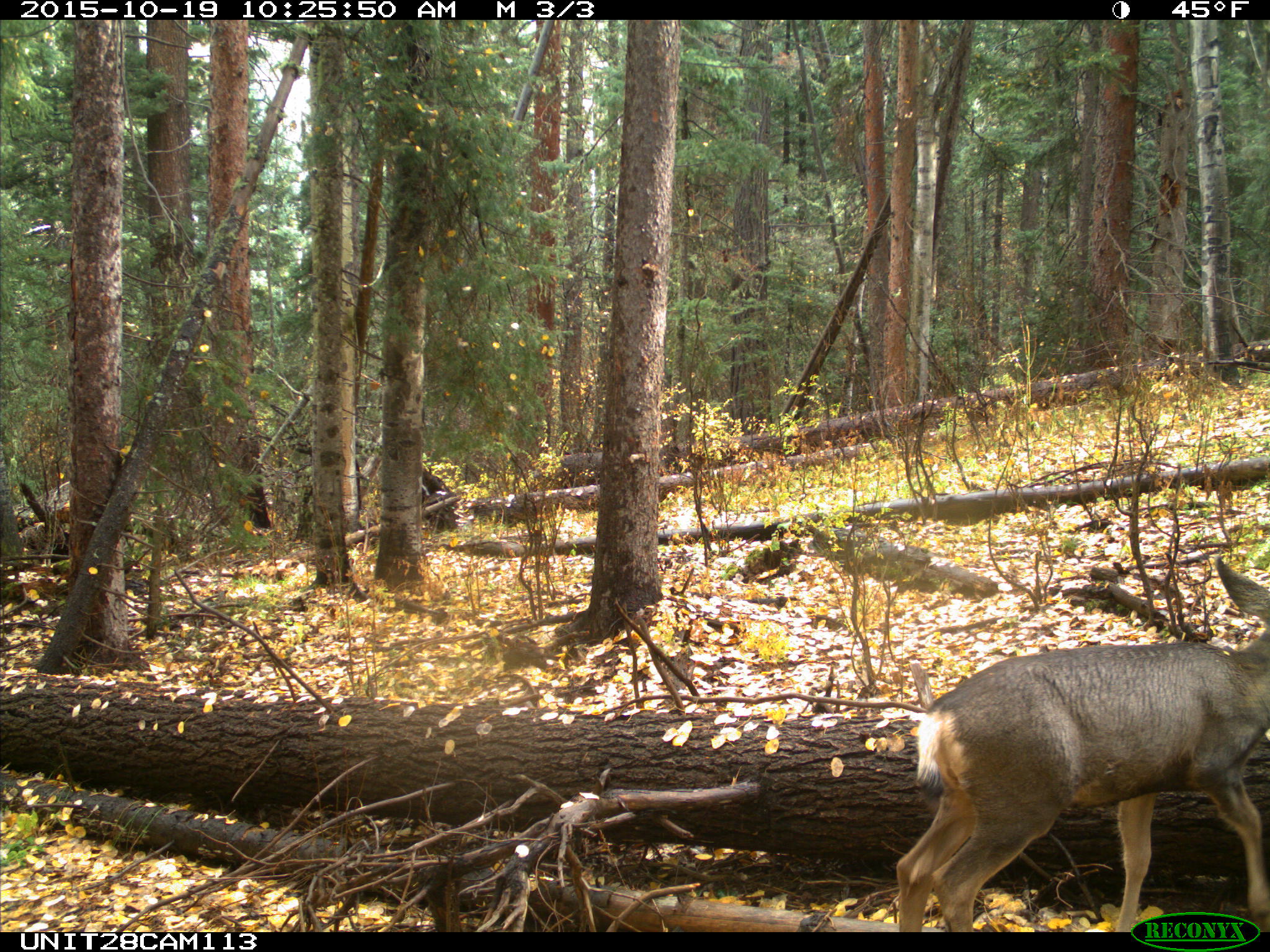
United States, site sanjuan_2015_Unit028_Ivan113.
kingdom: Animalia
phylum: Chordata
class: Mammalia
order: Artiodactyla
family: Cervidae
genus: Odocoileus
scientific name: Odocoileus hemionus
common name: mule deer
Odocoileus hemionus (mule deer).